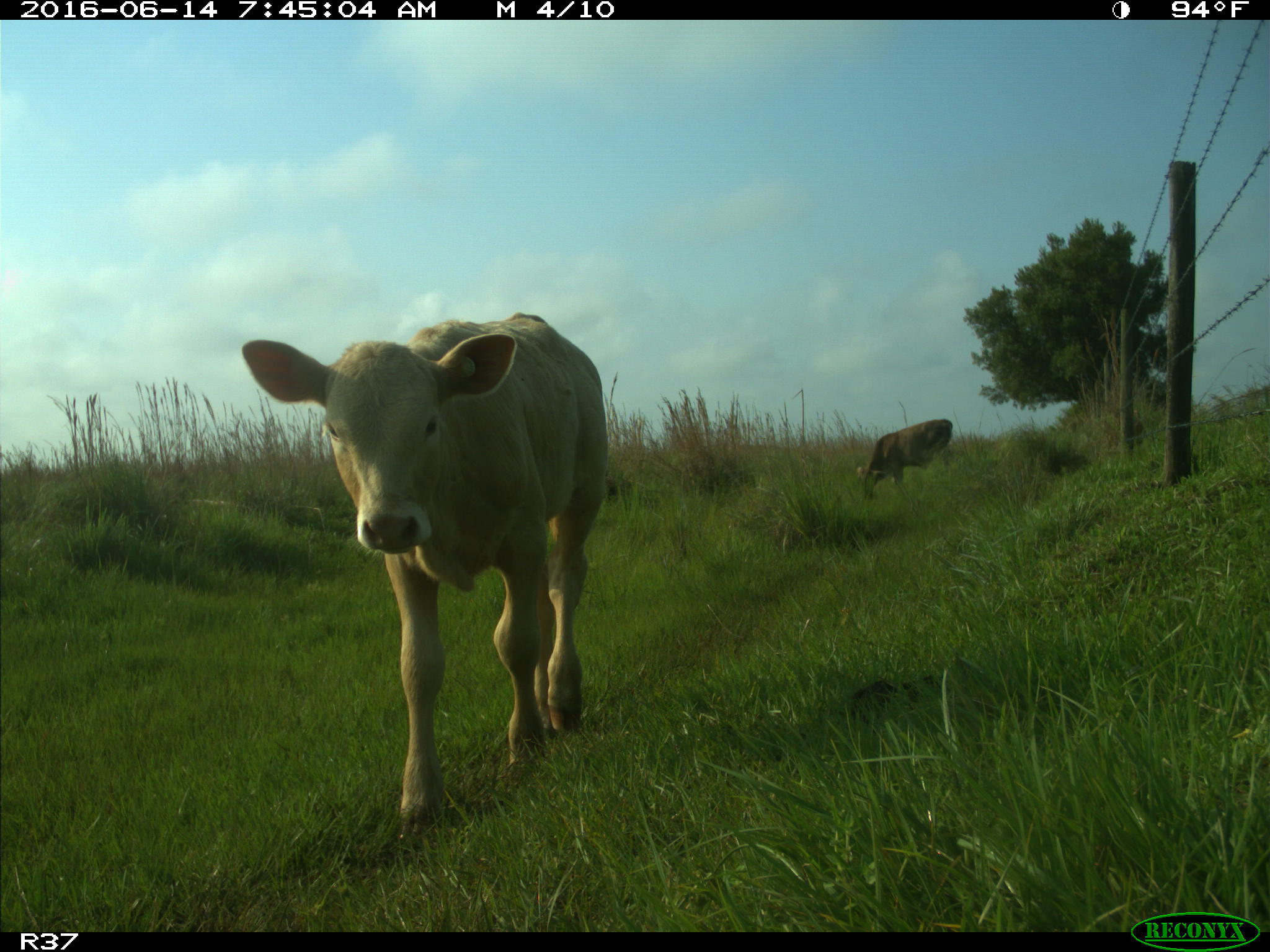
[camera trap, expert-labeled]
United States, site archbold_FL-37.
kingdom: Animalia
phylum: Chordata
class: Mammalia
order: Artiodactyla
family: Bovidae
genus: Bos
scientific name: Bos taurus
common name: domestic cow